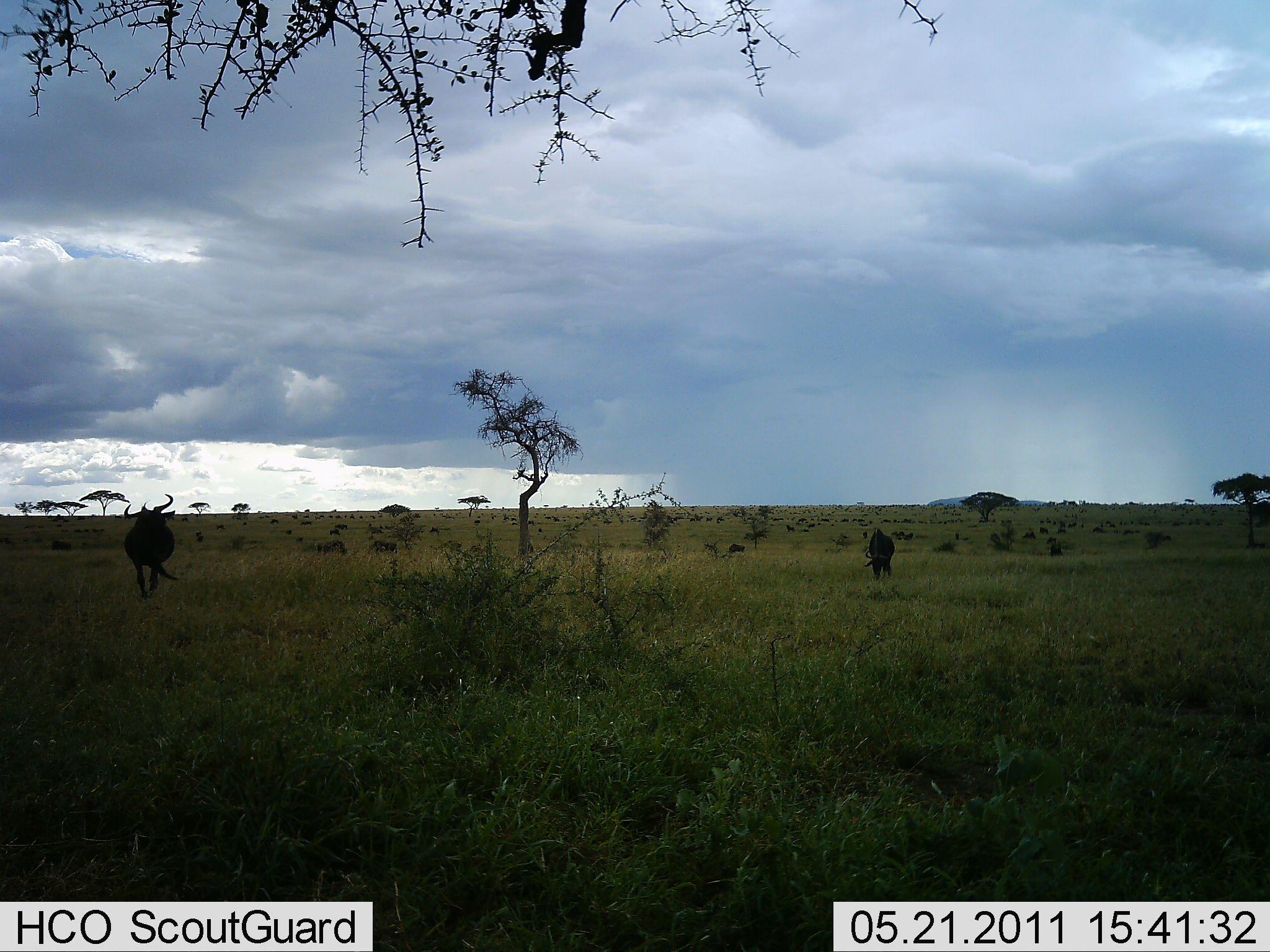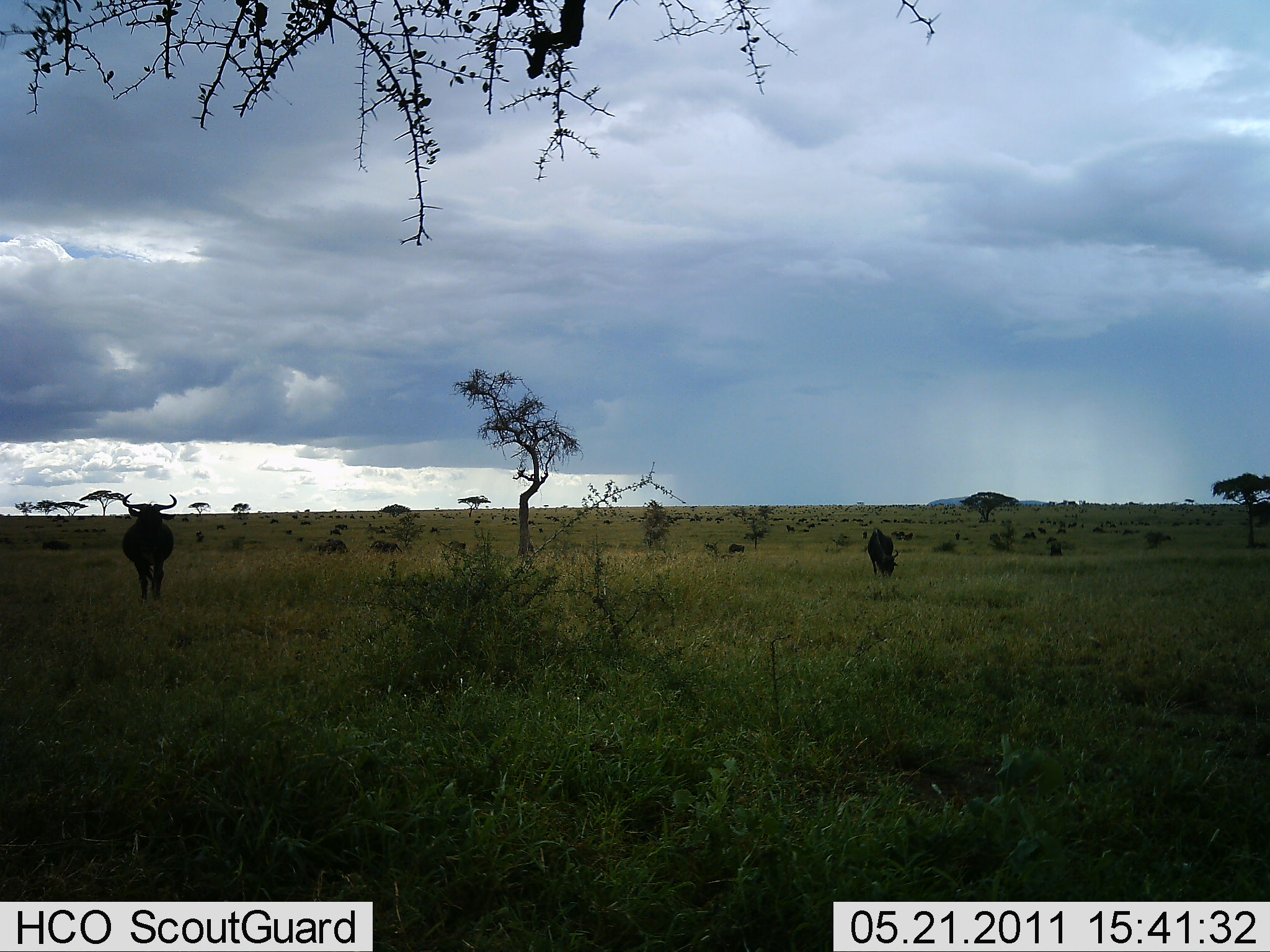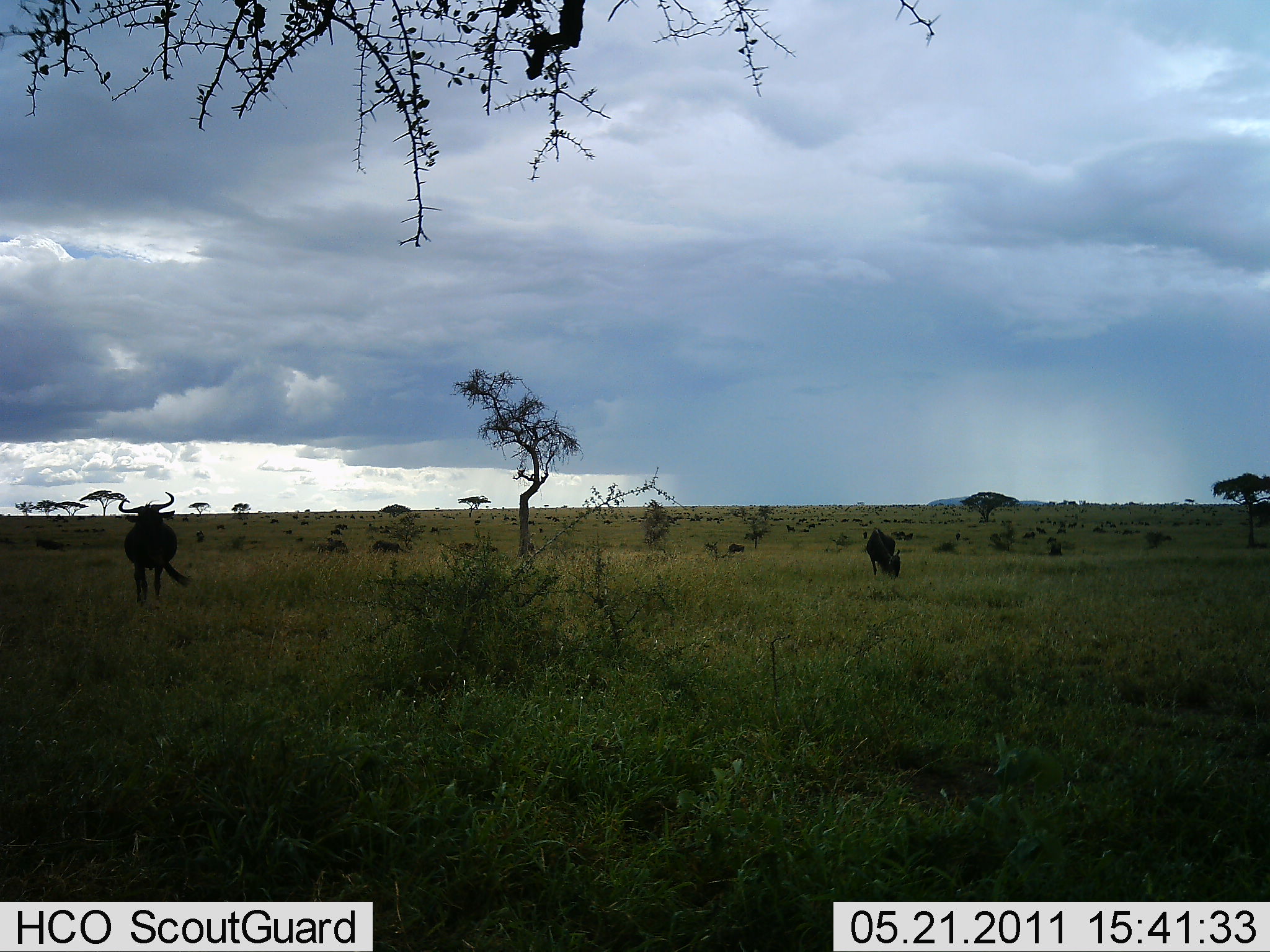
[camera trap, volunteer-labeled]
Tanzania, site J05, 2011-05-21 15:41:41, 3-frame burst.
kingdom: Animalia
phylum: Chordata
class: Mammalia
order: Artiodactyla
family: Bovidae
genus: Connochaetes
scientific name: Connochaetes taurinus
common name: blue wildebeest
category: wildebeest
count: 11-50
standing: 55%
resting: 0%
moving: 73%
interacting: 9%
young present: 0%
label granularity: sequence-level